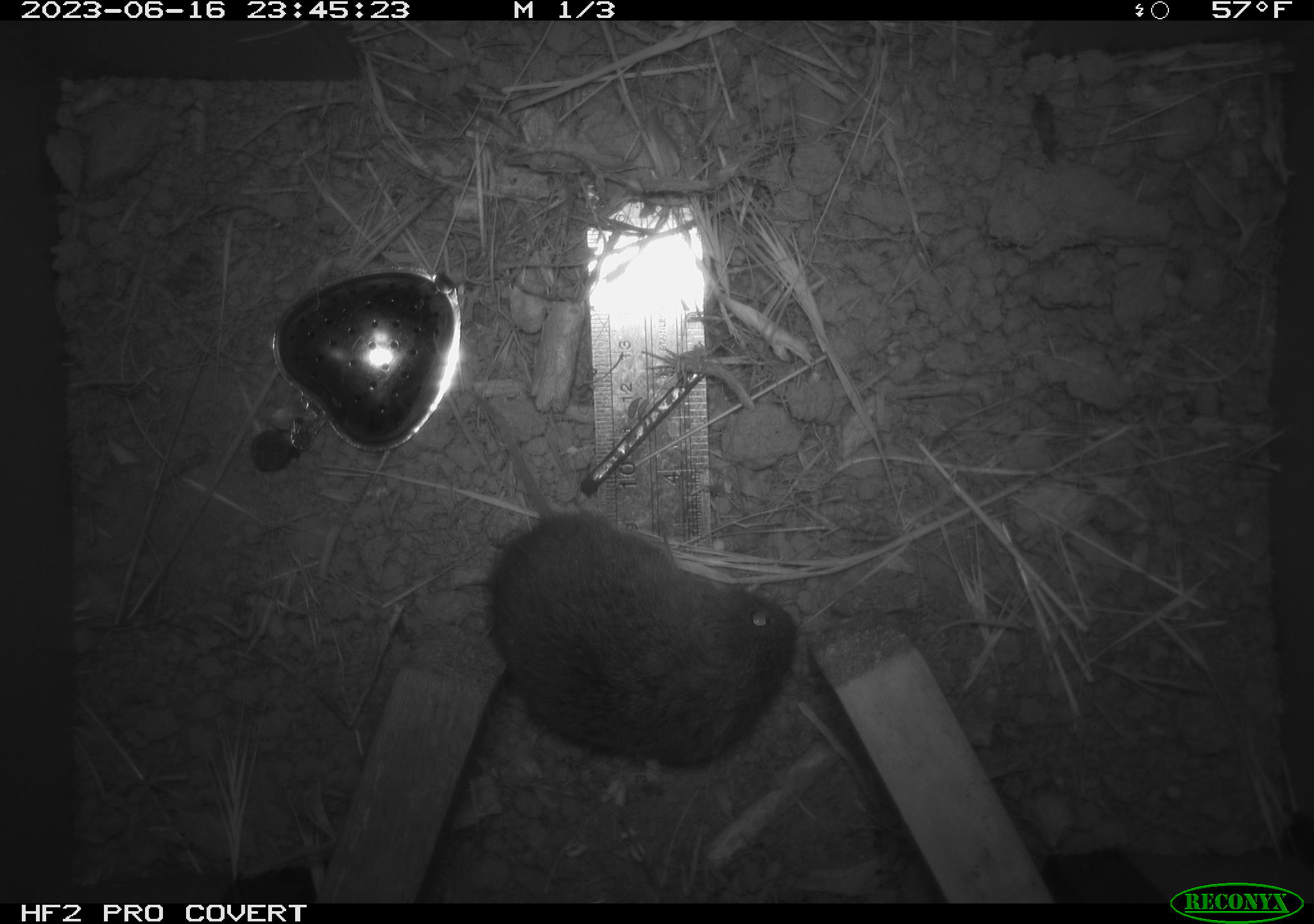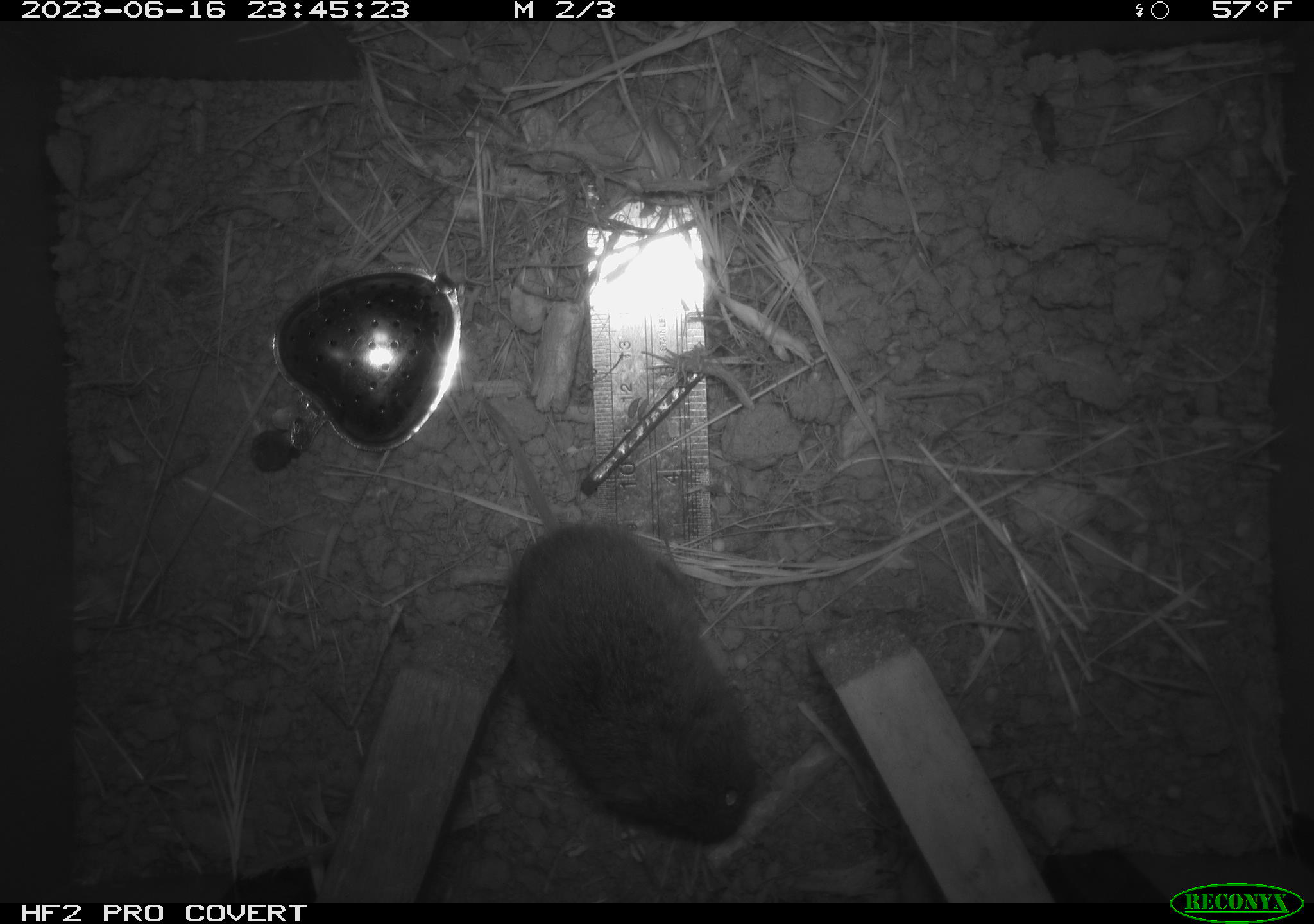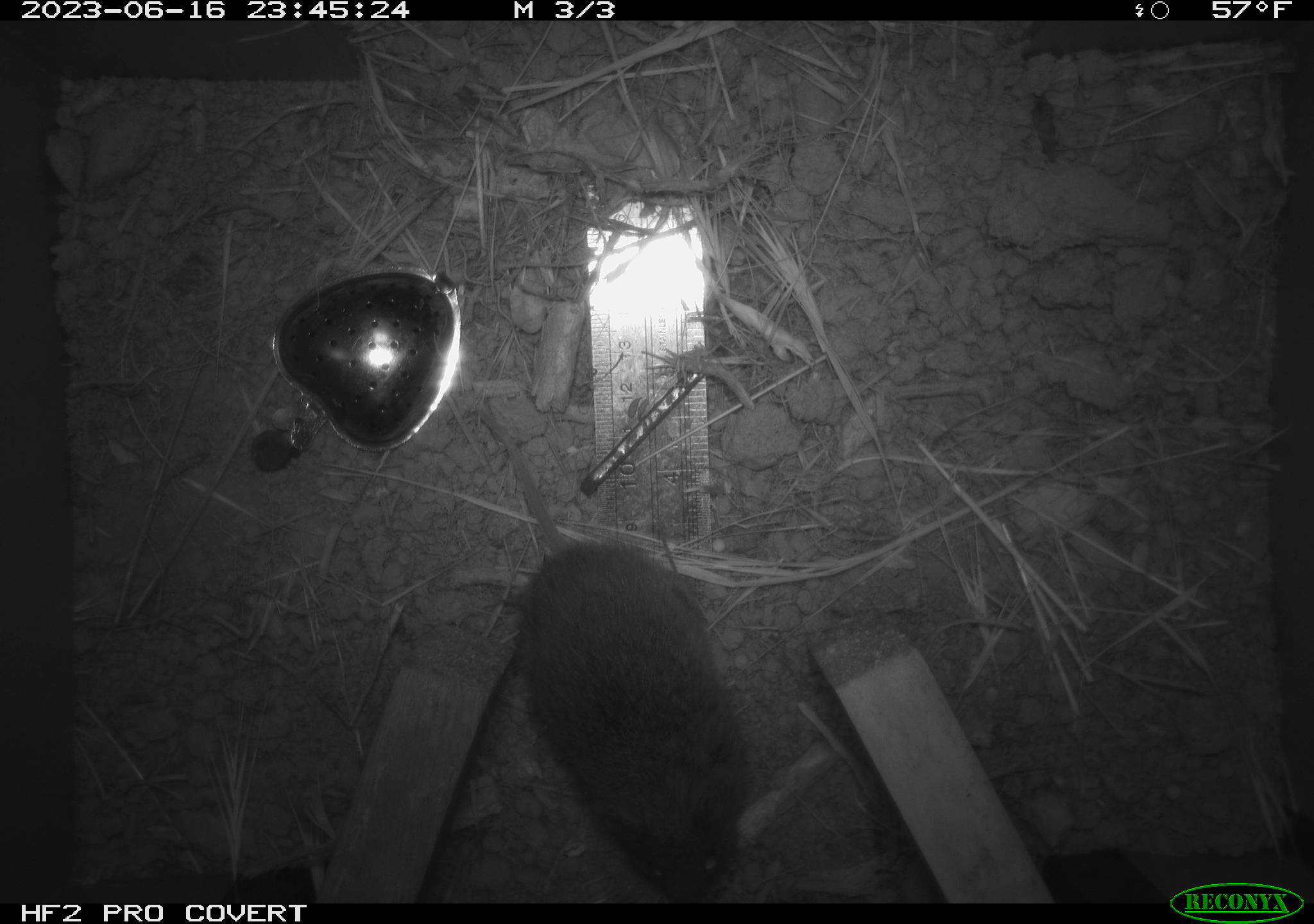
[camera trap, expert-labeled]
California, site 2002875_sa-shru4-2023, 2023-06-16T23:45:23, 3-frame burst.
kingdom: Animalia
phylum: Chordata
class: Mammalia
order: Rodentia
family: Cricetidae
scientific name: Arvicolinae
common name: voles, lemmings, and muskrats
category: arvicolinae subfamily